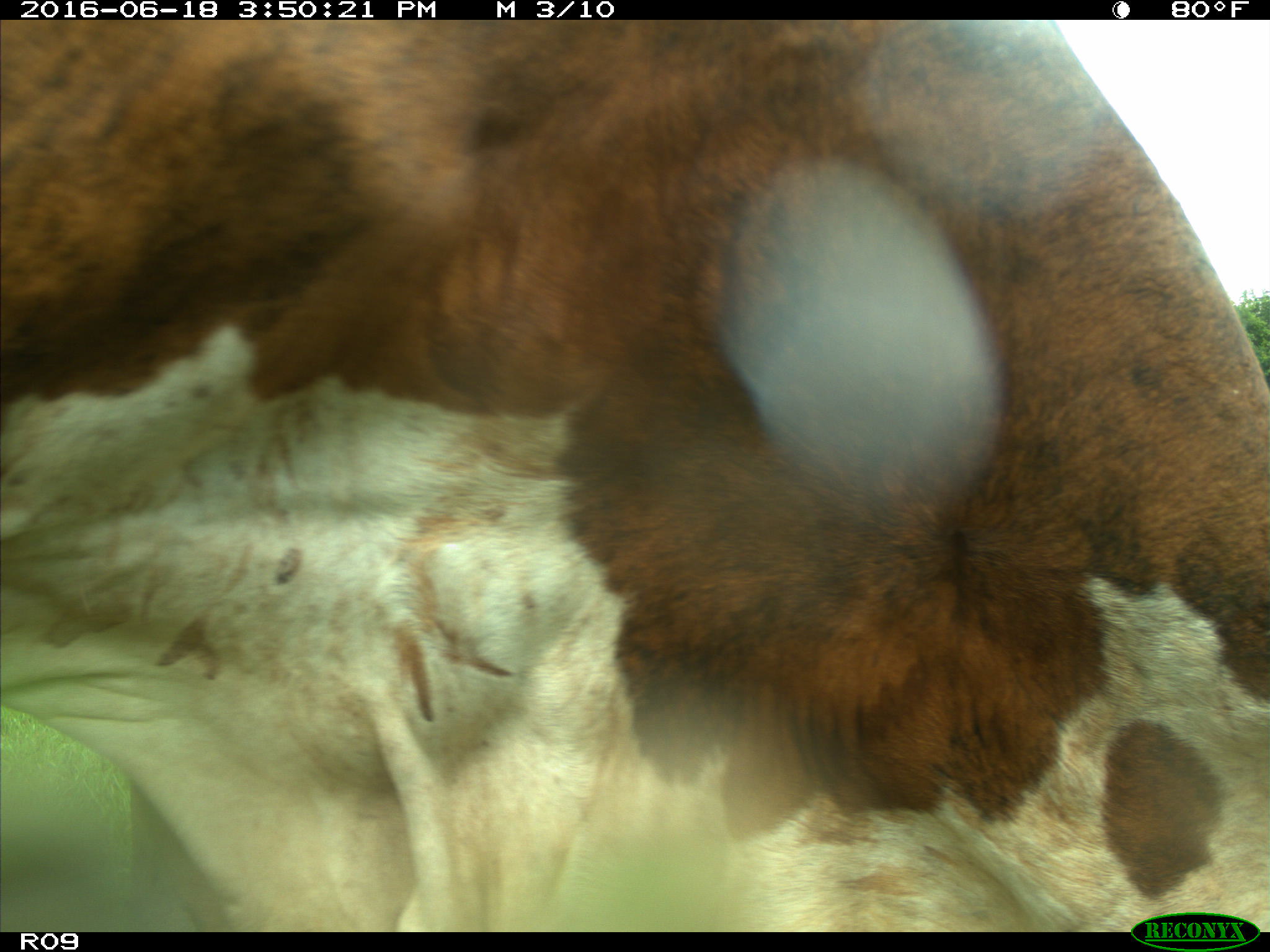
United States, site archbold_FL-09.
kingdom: Animalia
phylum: Chordata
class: Mammalia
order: Artiodactyla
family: Bovidae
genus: Bos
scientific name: Bos taurus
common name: domestic cow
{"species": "Bos taurus (domestic cow)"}